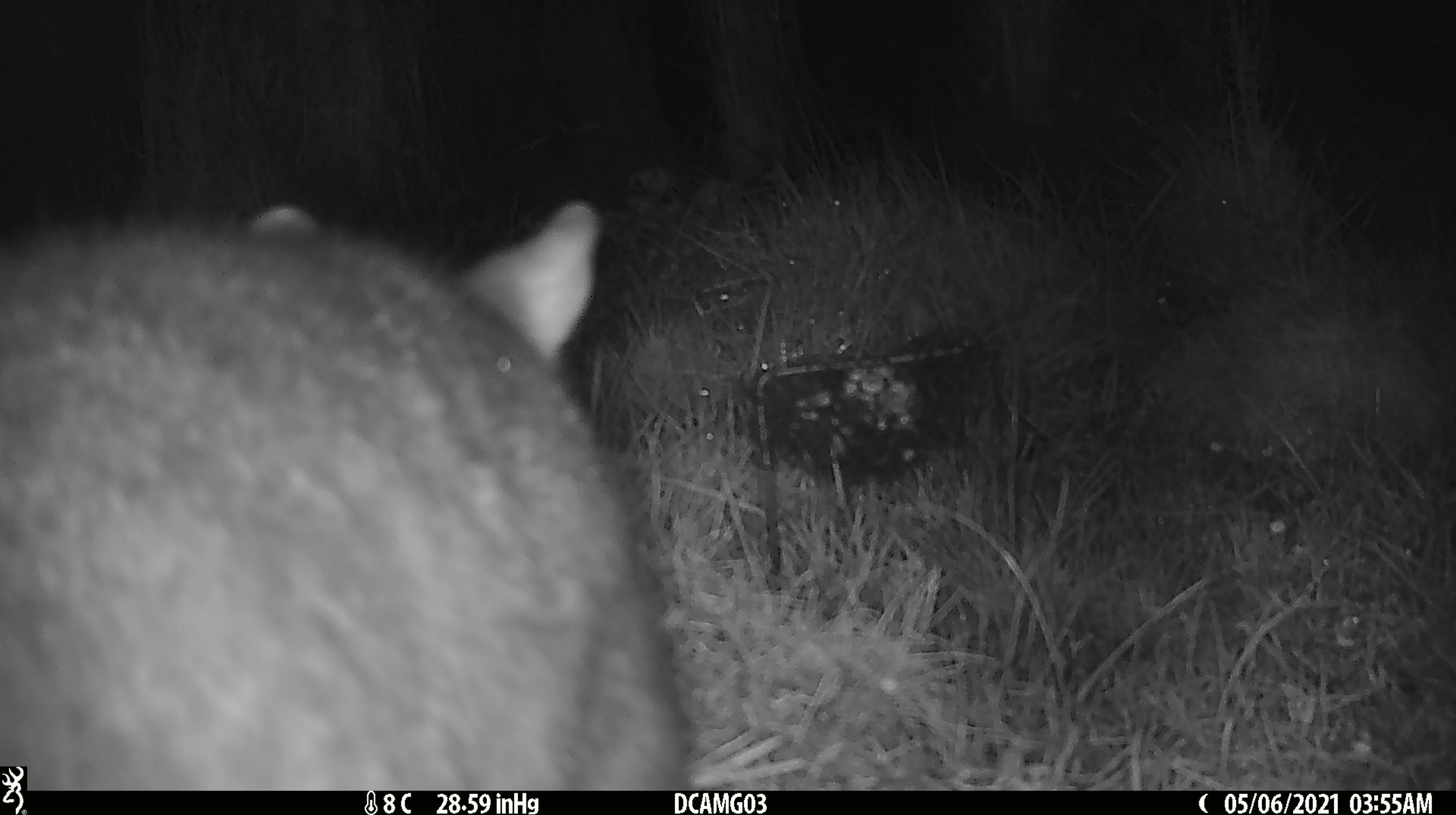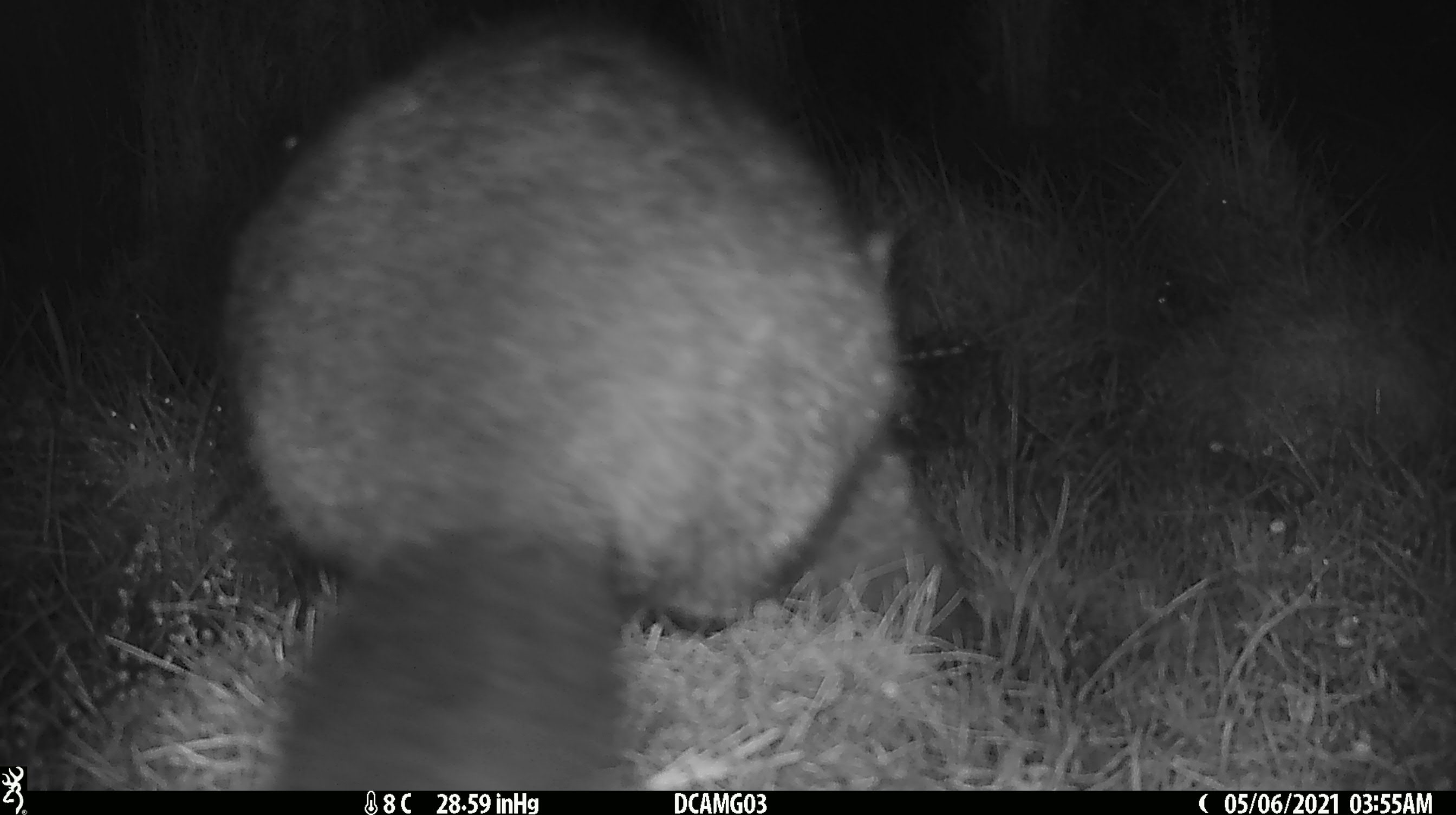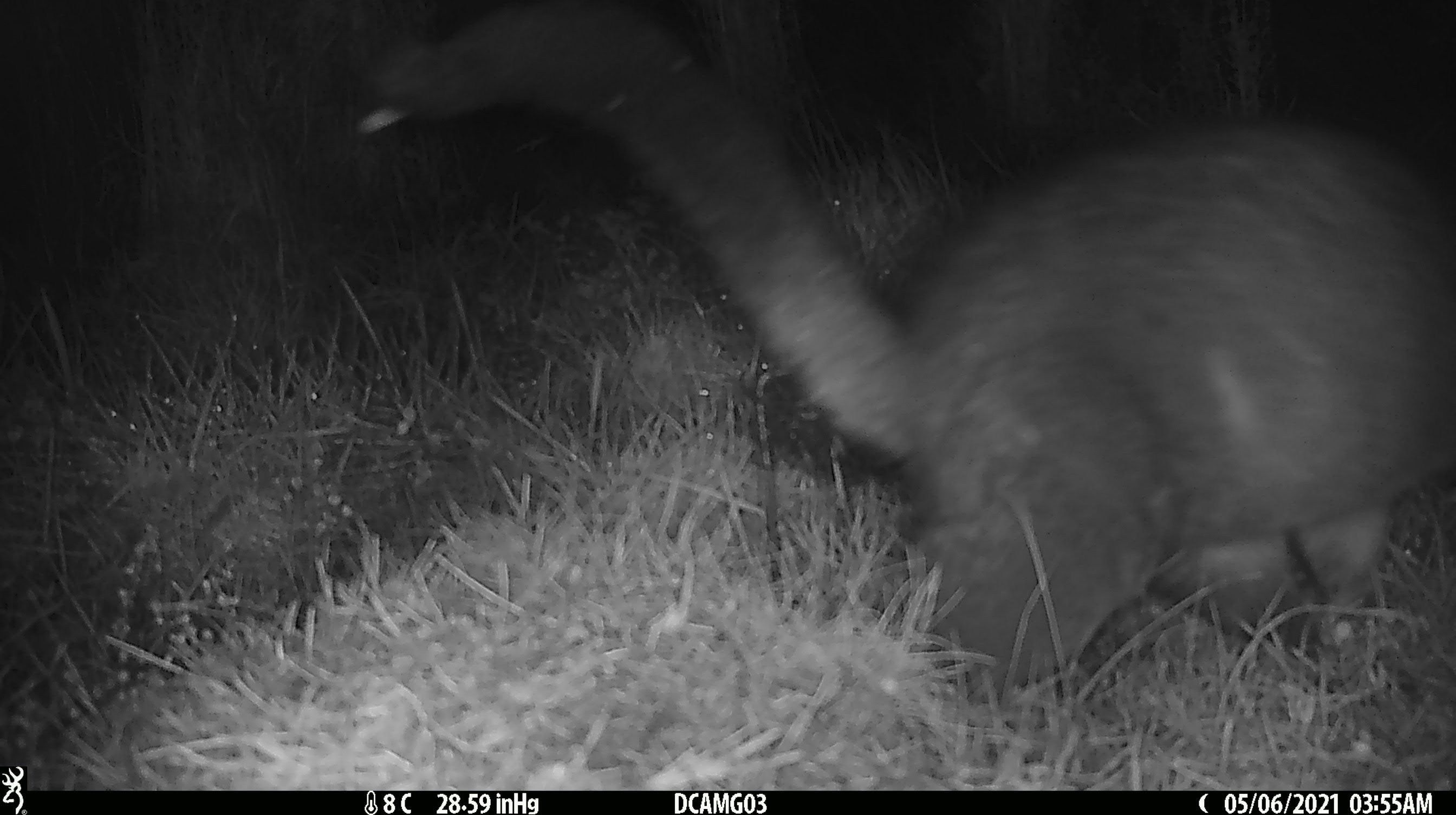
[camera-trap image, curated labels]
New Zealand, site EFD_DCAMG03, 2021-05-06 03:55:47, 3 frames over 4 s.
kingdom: Animalia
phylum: Chordata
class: Mammalia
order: Diprotodontia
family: Phalangeridae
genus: Trichosurus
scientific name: Trichosurus vulpecula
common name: common brushtail possum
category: possum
Possum (common brushtail possum) (Trichosurus vulpecula).